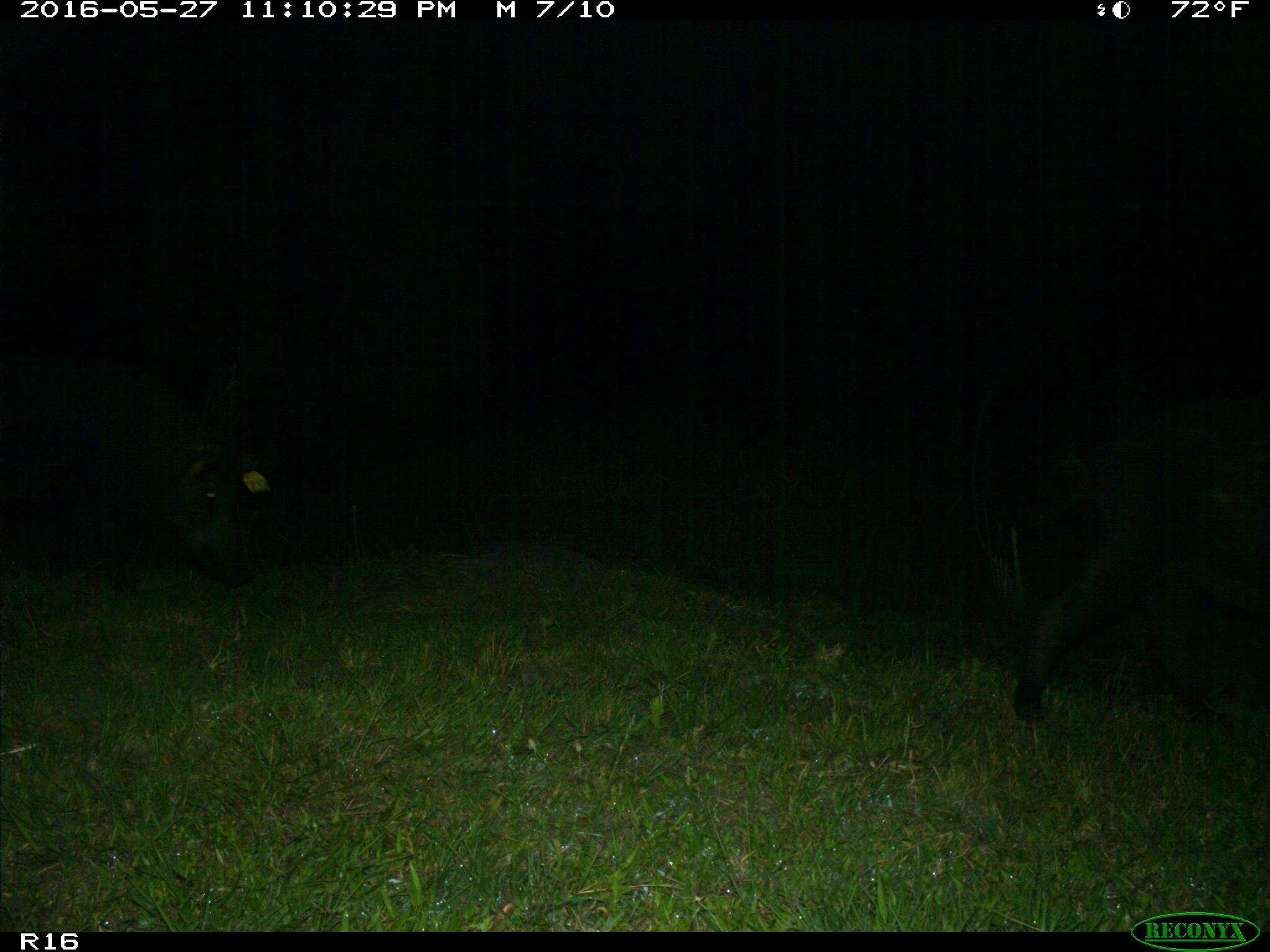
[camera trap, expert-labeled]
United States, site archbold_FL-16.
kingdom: Animalia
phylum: Chordata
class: Mammalia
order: Artiodactyla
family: Suidae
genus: Sus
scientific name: Sus scrofa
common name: wild boar